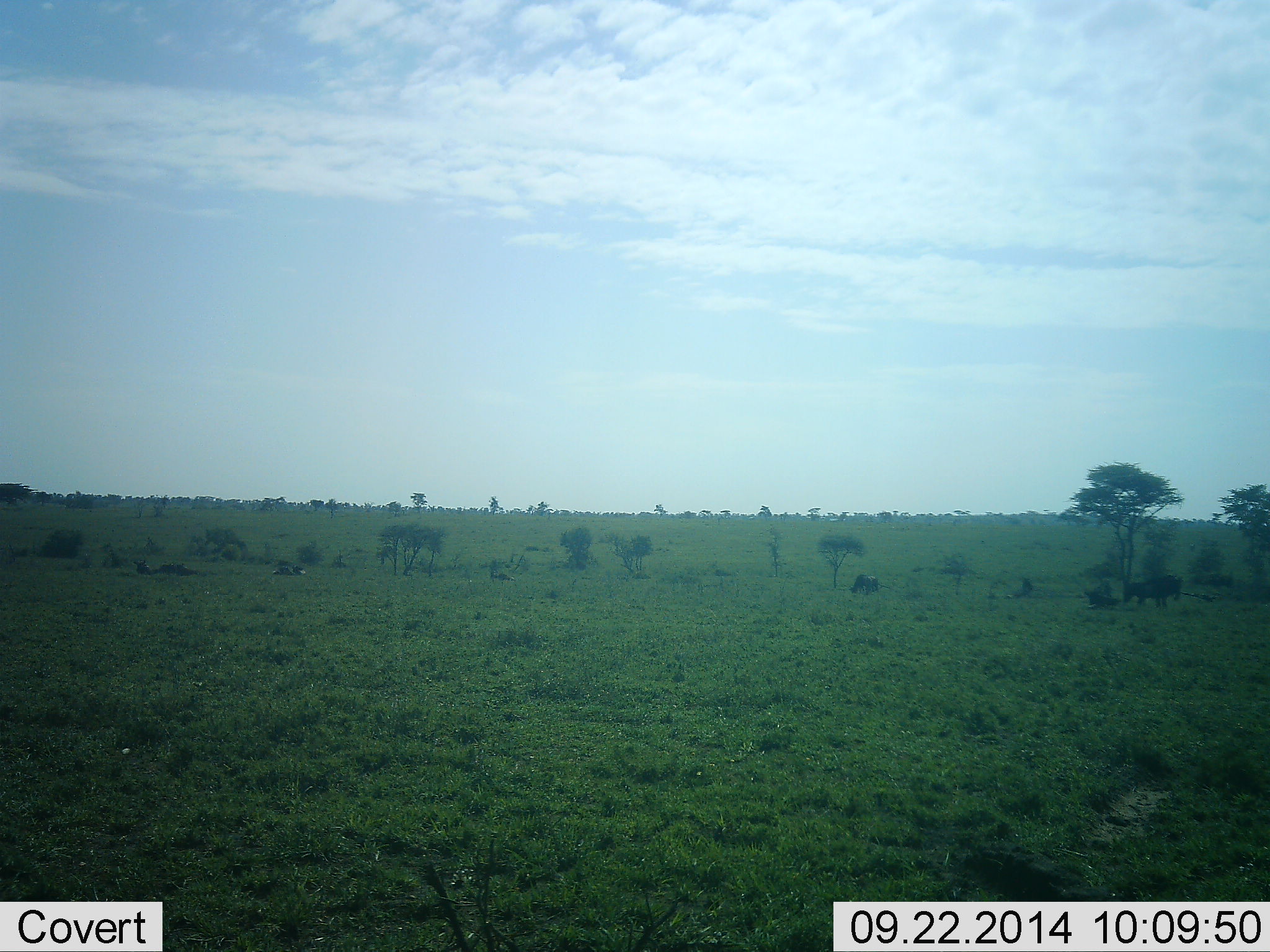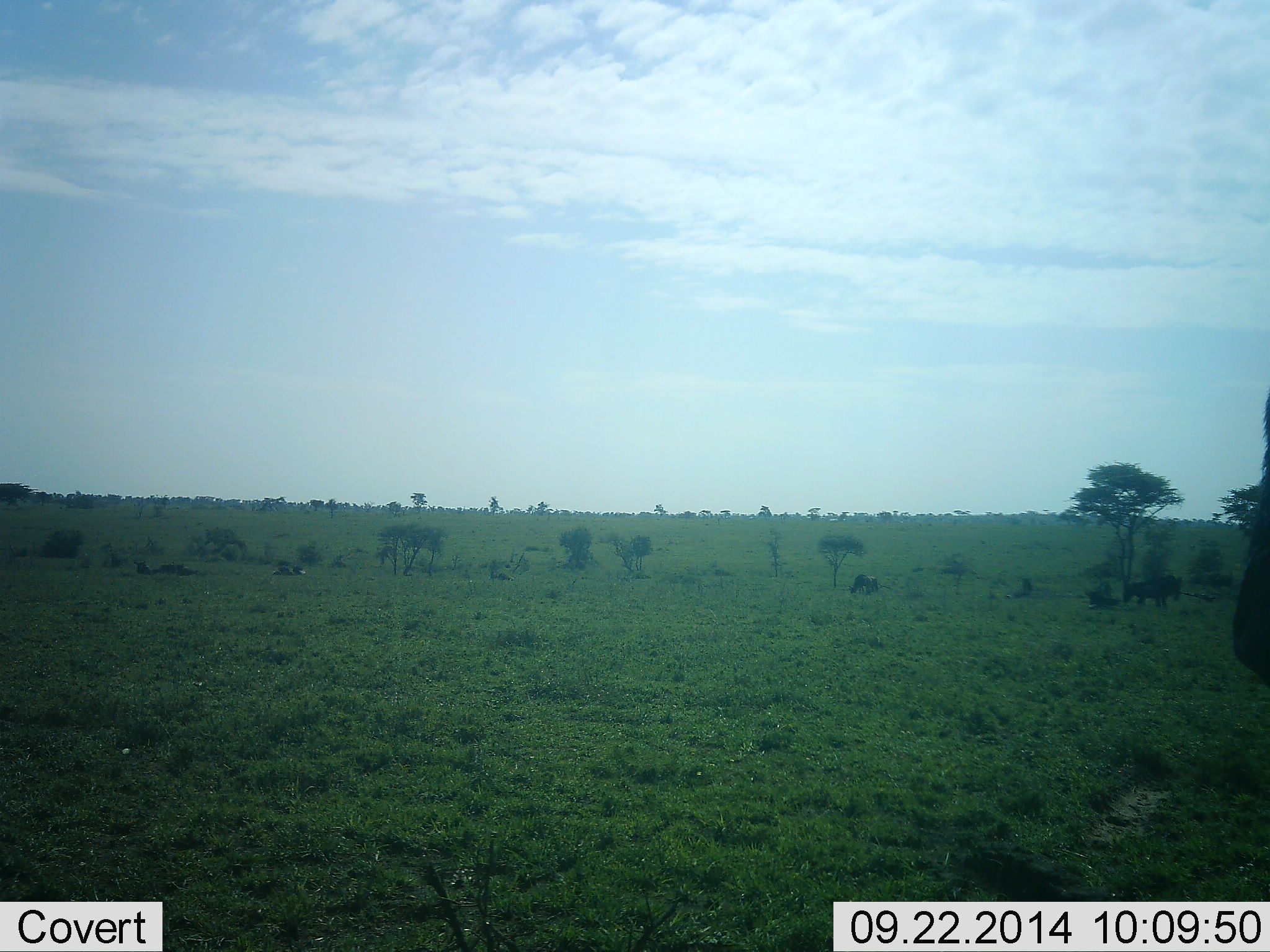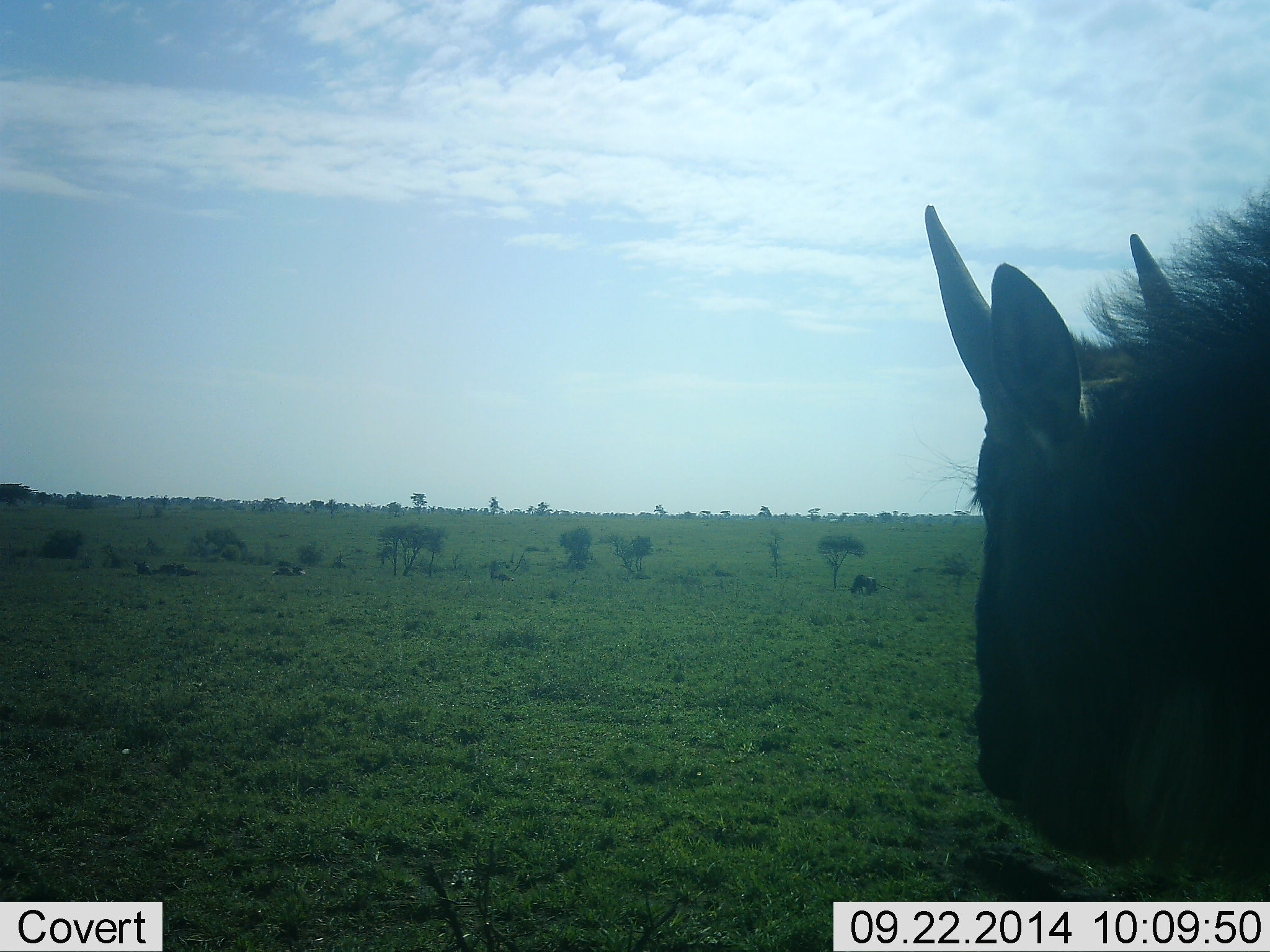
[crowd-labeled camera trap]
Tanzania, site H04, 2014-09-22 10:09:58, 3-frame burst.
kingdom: Animalia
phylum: Chordata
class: Mammalia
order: Artiodactyla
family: Bovidae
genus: Connochaetes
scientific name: Connochaetes taurinus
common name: blue wildebeest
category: wildebeest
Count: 3.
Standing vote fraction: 60%.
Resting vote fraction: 40%.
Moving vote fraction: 50%.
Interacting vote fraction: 0%.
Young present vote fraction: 10%.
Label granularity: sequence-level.